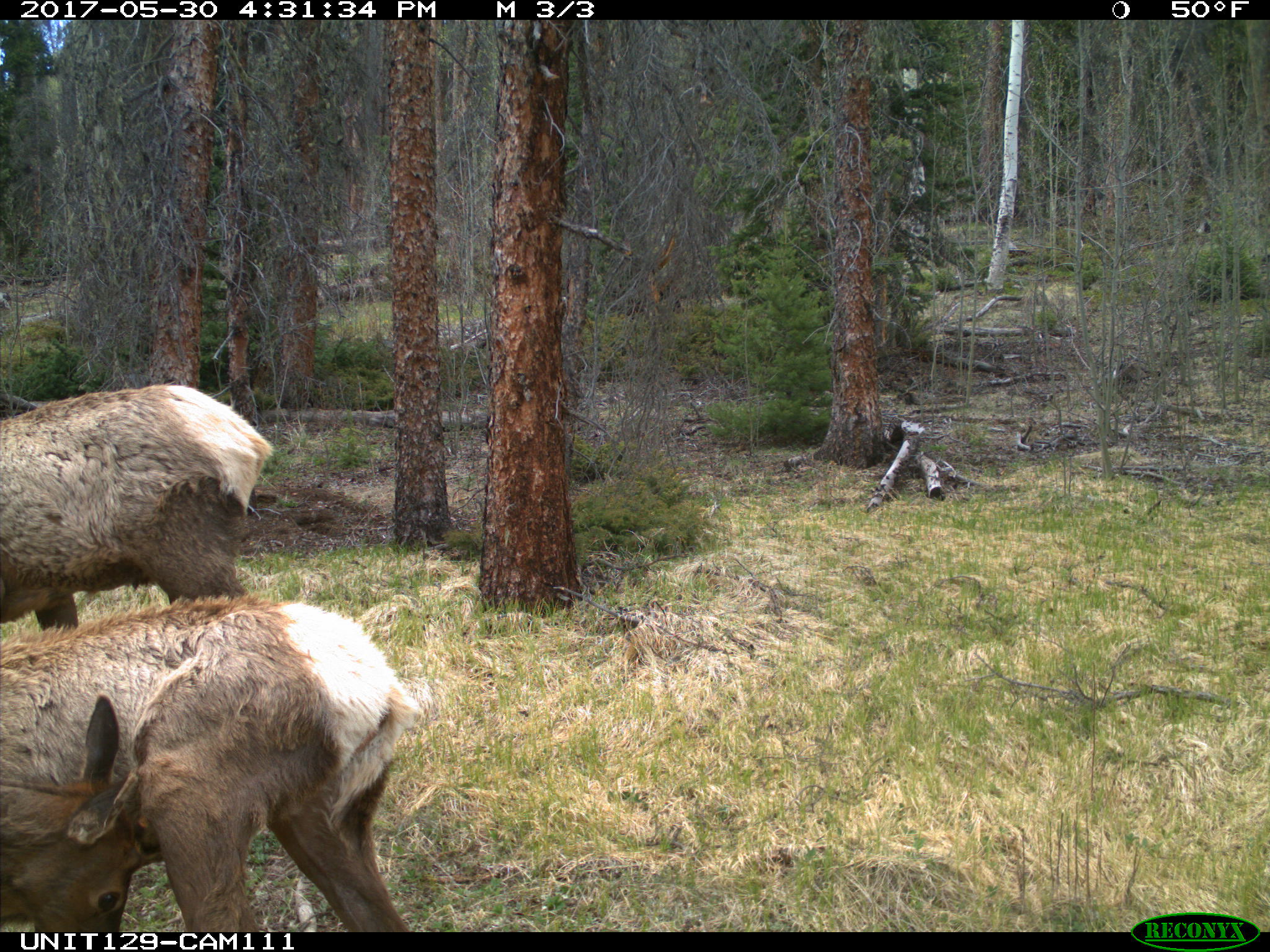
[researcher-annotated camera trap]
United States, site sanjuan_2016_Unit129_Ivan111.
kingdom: Animalia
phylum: Chordata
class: Mammalia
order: Artiodactyla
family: Cervidae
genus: Cervus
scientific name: Cervus elaphus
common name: red deer